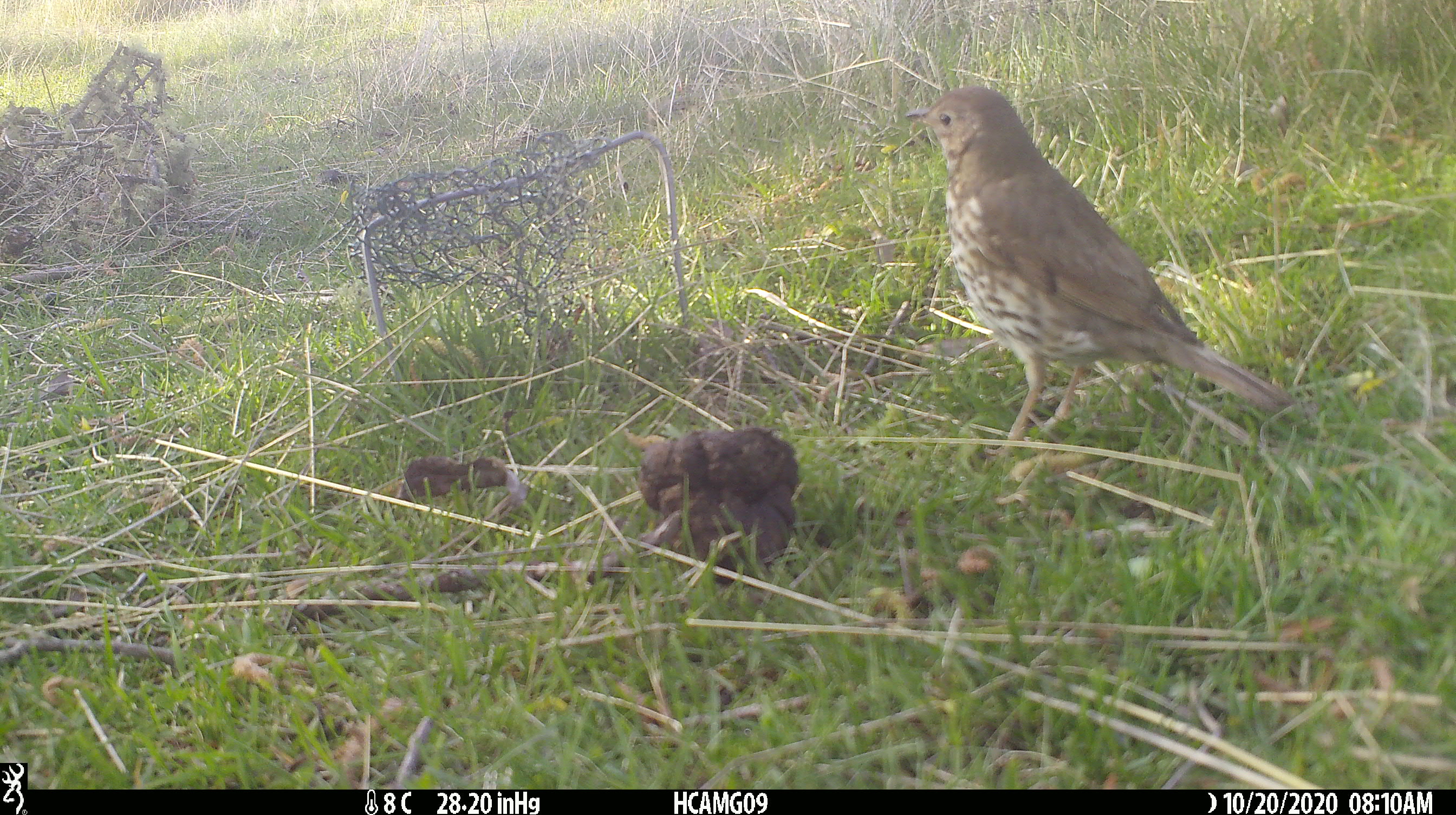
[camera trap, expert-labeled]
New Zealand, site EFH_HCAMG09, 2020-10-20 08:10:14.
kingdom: Animalia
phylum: Chordata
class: Aves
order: Passeriformes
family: Turdidae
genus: Turdus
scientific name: Turdus philomelos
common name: song thrush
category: thrush